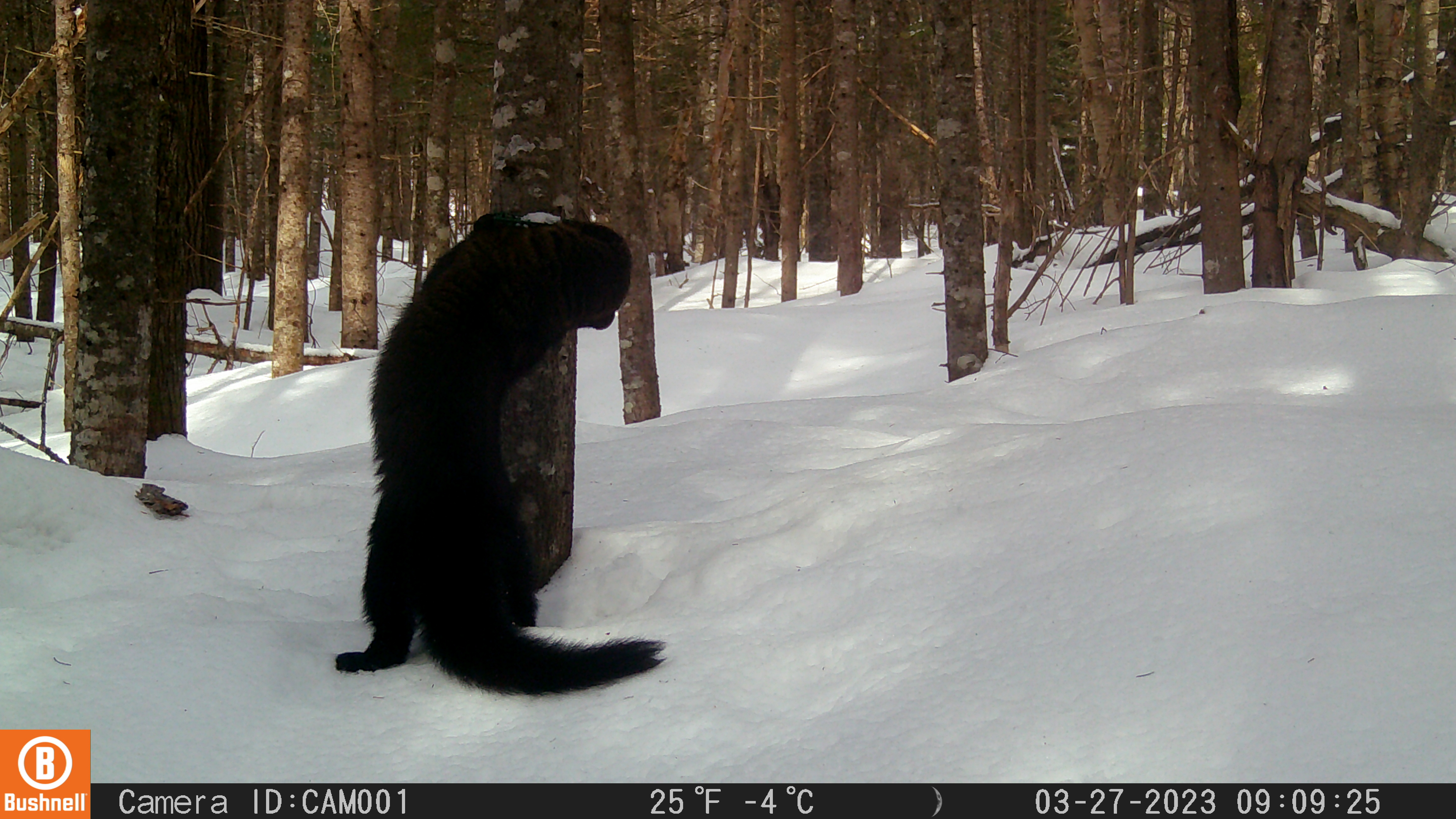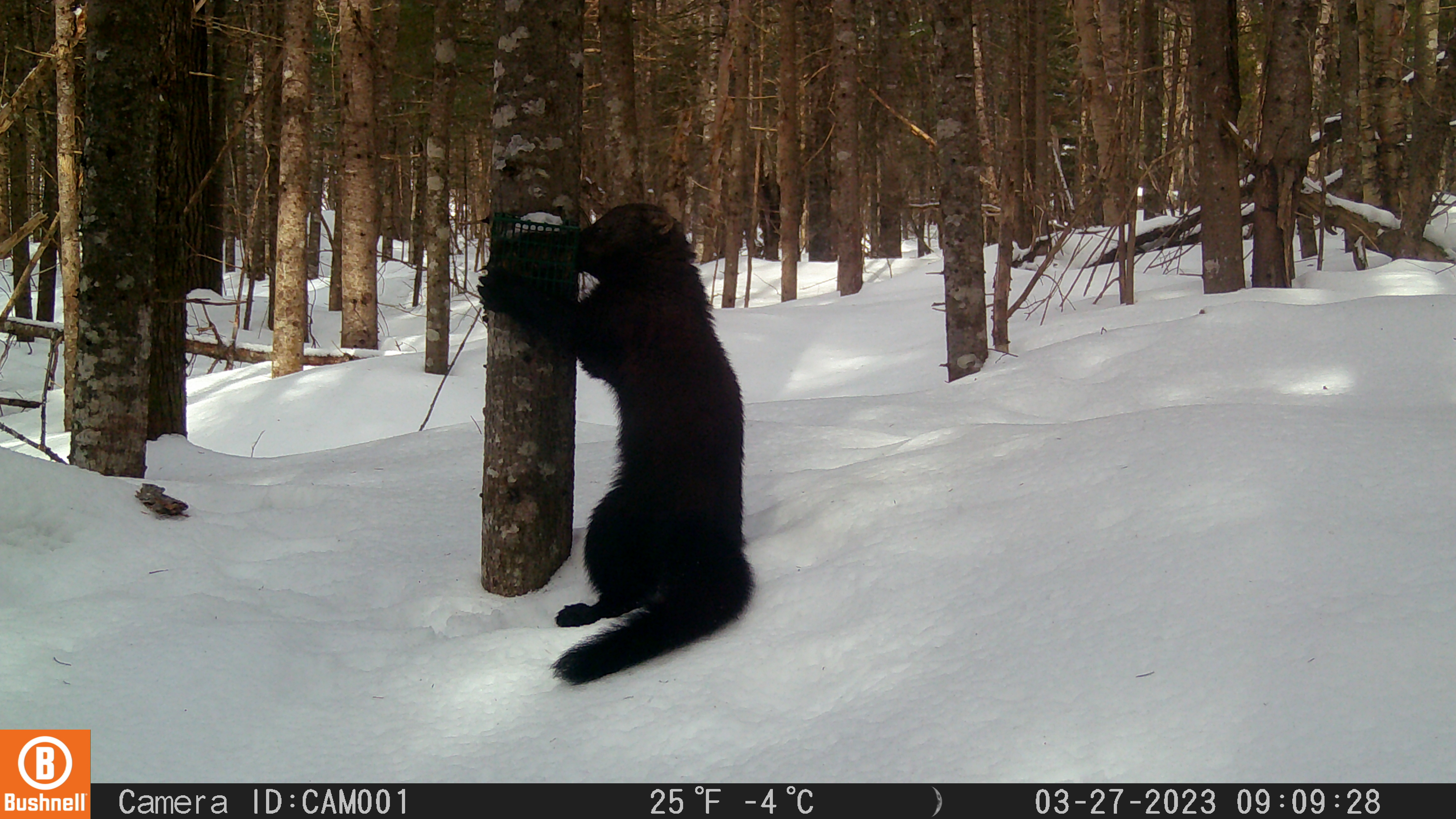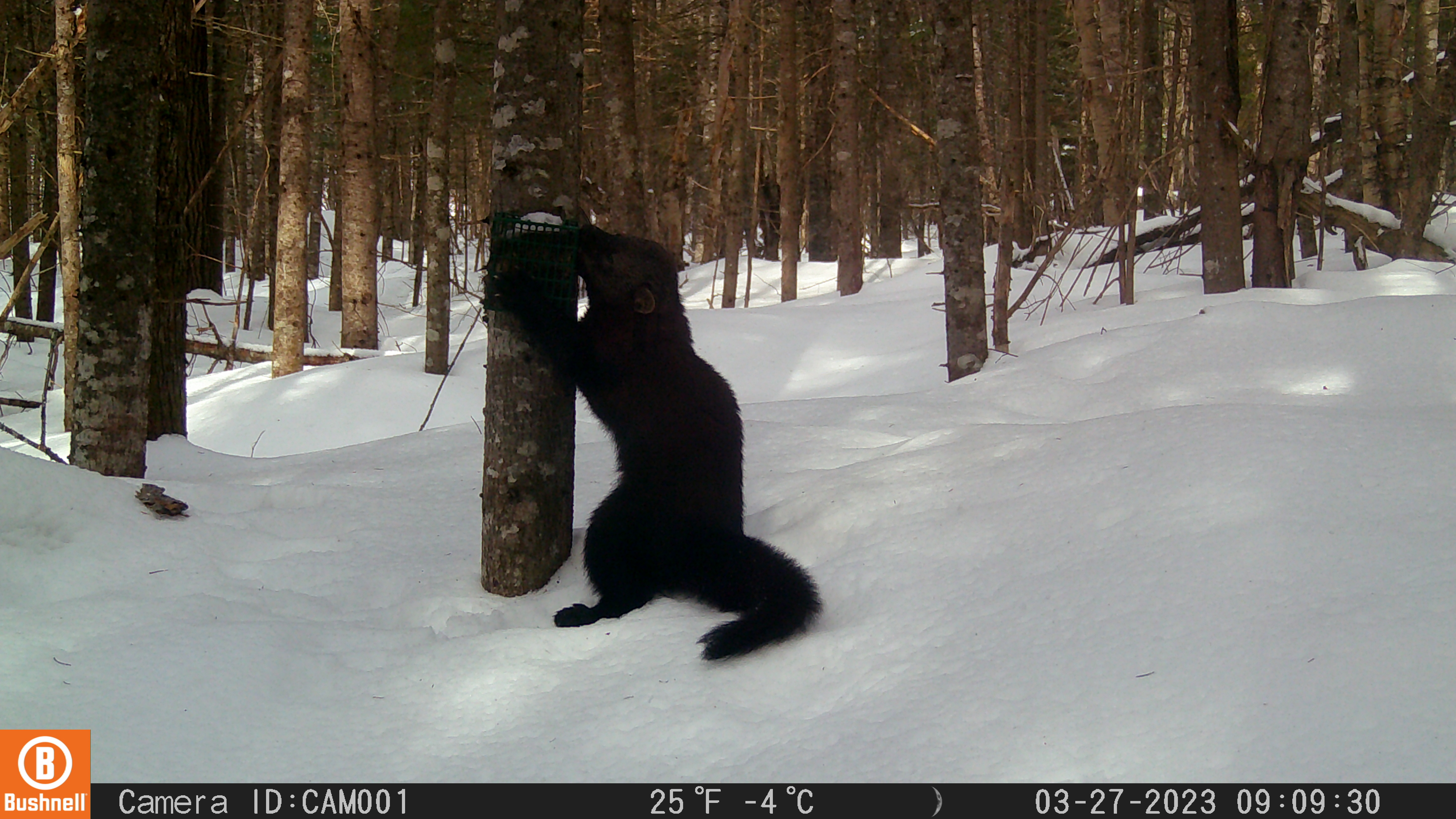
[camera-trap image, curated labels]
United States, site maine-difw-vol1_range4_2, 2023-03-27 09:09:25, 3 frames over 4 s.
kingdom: Animalia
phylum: Chordata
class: Mammalia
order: Carnivora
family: Mustelidae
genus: Pekania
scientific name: Pekania pennanti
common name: fisher